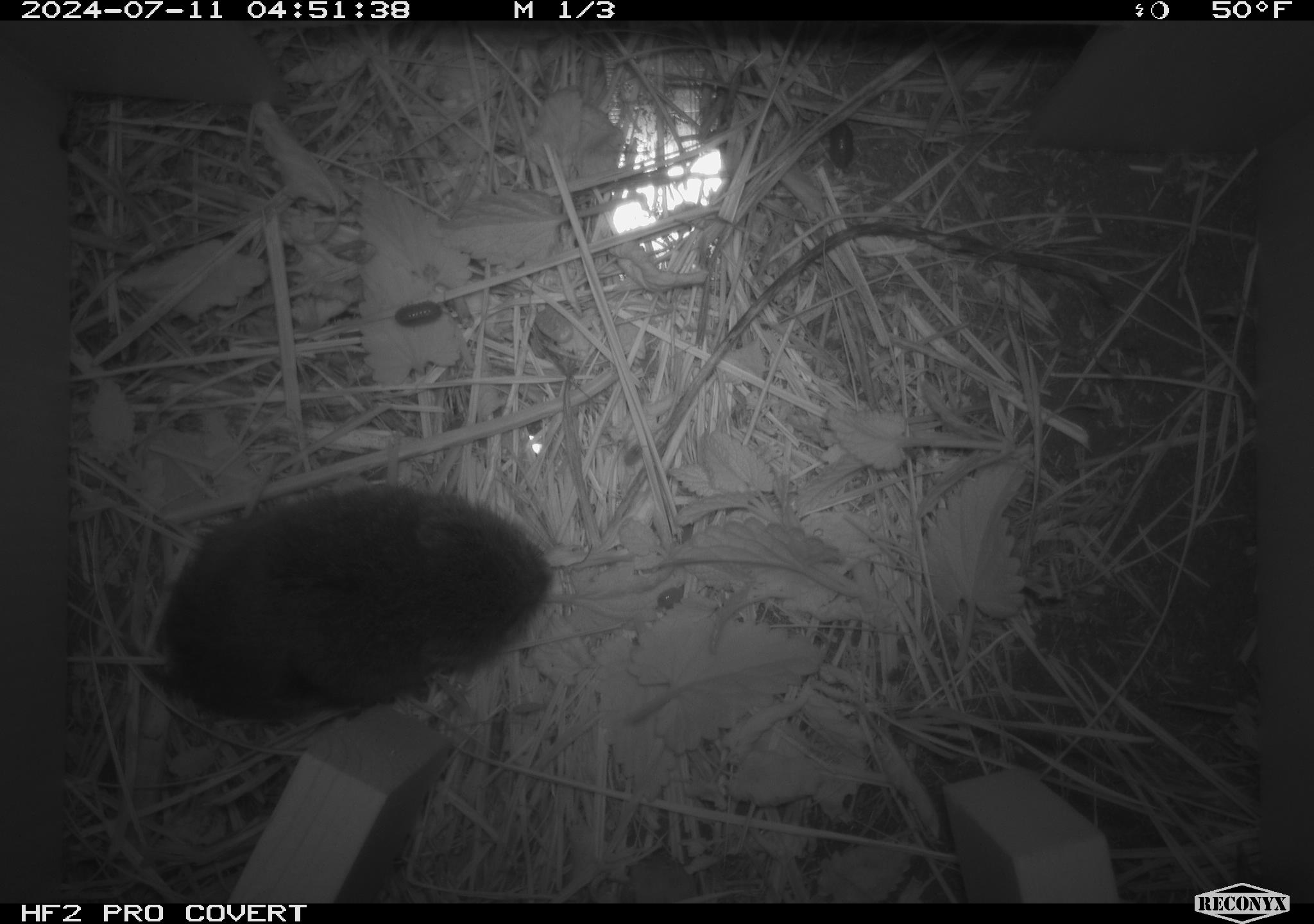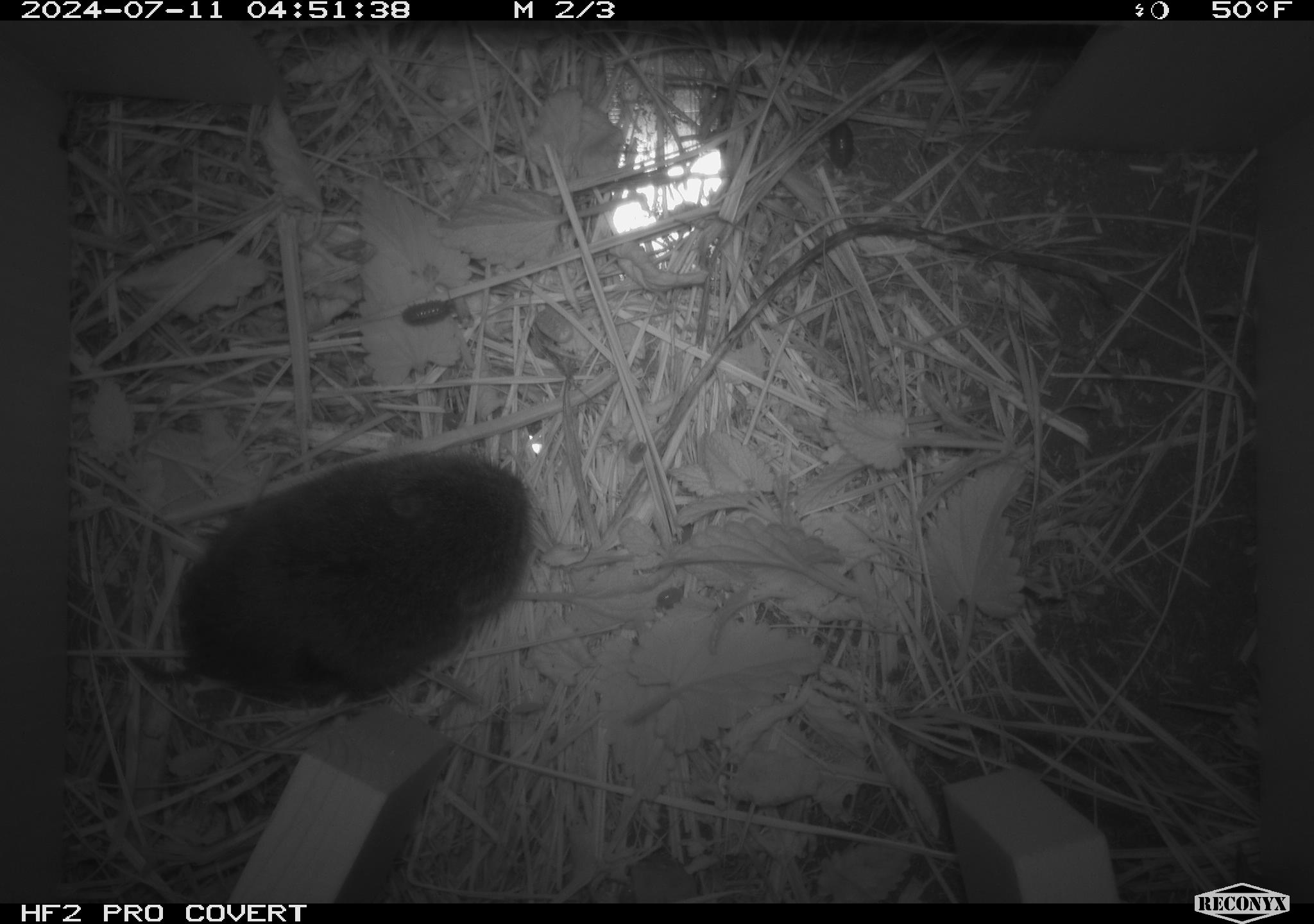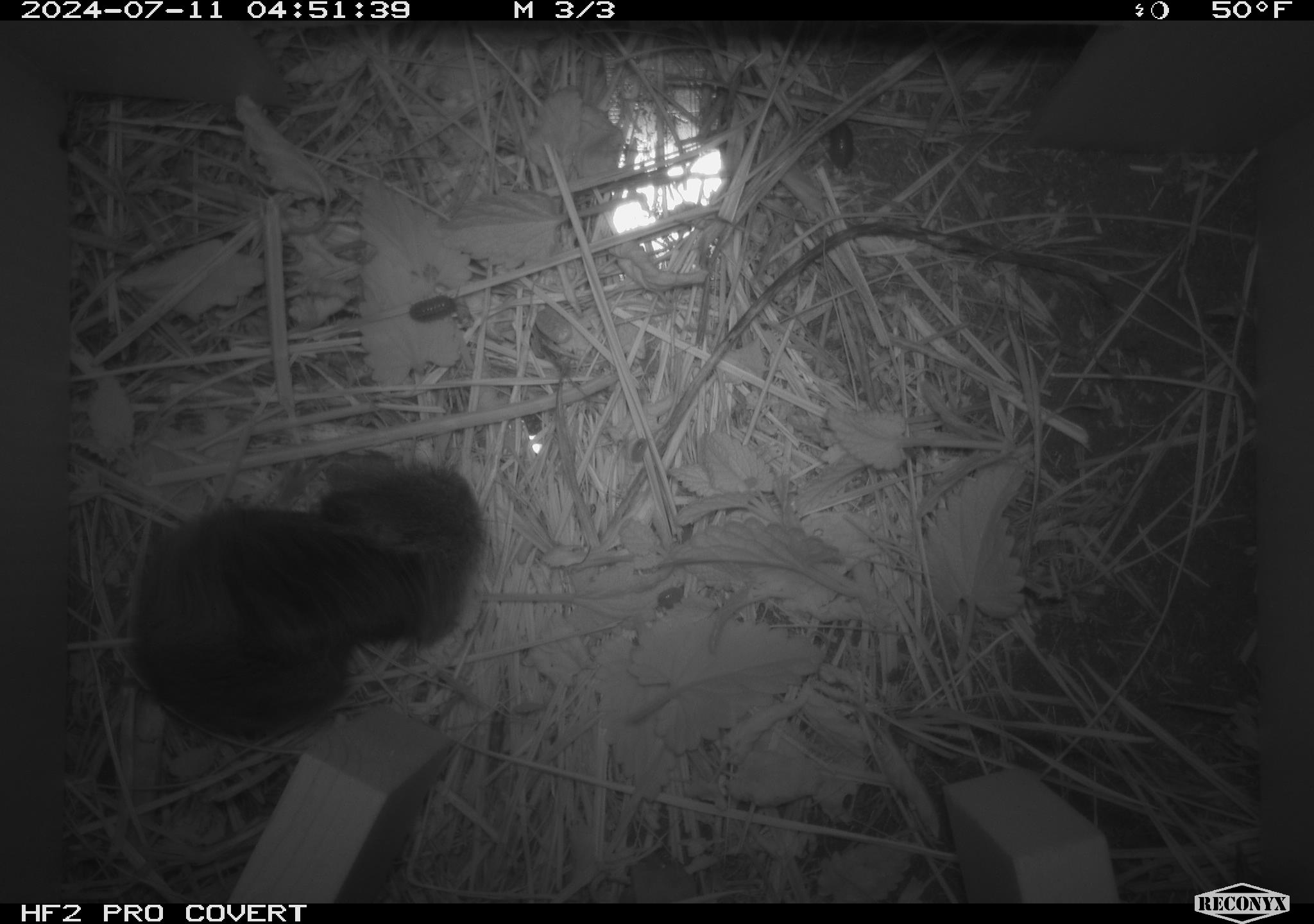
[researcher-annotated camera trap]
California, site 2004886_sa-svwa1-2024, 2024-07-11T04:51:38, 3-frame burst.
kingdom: Animalia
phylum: Chordata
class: Mammalia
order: Rodentia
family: Cricetidae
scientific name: Arvicolinae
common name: voles, lemmings, and muskrats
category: arvicolinae subfamily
Arvicolinae subfamily (voles, lemmings, and muskrats) (Arvicolinae).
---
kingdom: Animalia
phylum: Arthropoda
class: Malacostraca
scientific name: Malacostraca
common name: amphipods, crabs, isopods, krill, lobsters and shrimps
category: malacostracan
Malacostracan (amphipods, crabs, isopods, krill, lobsters and shrimps) (Malacostraca).